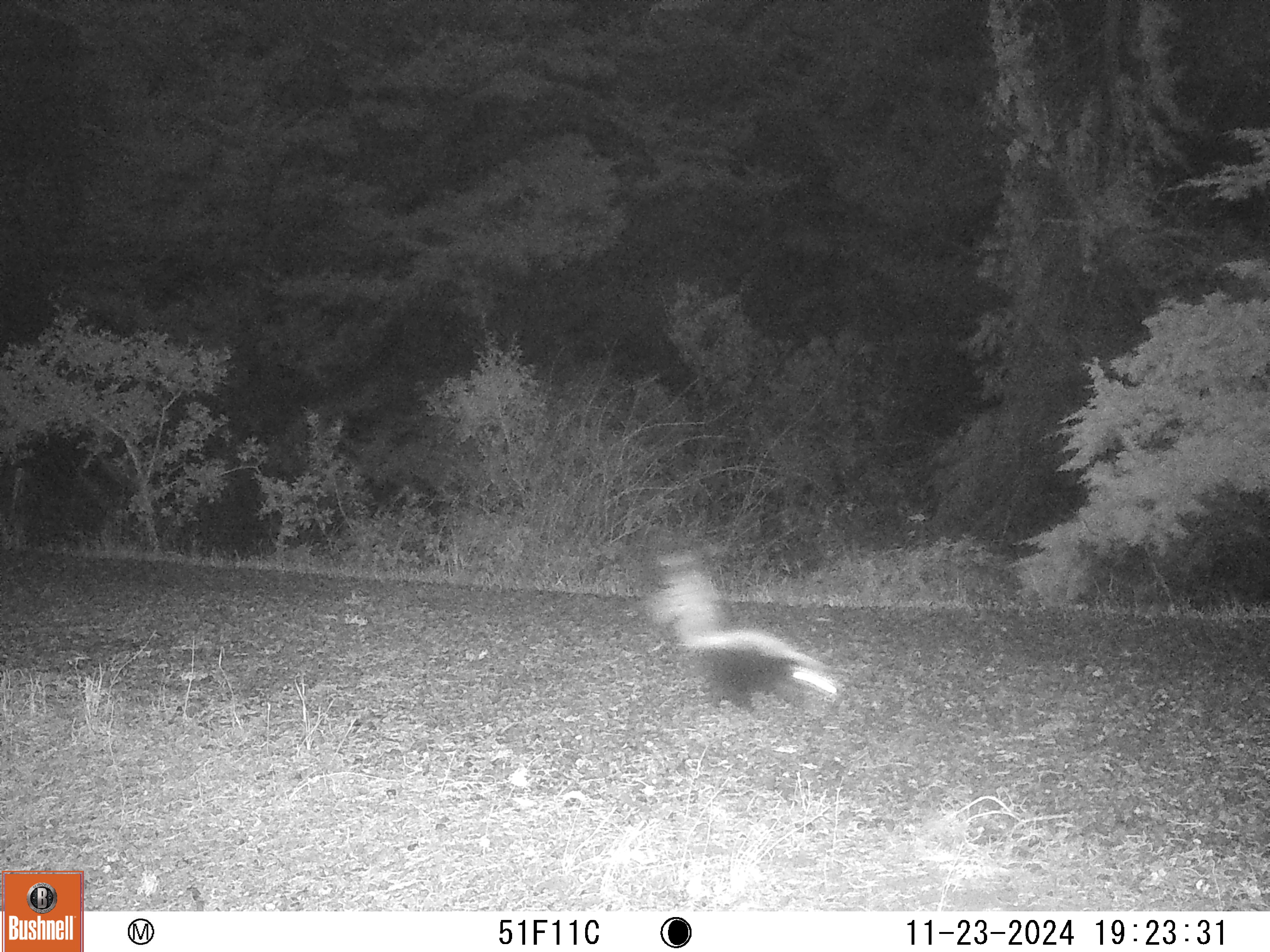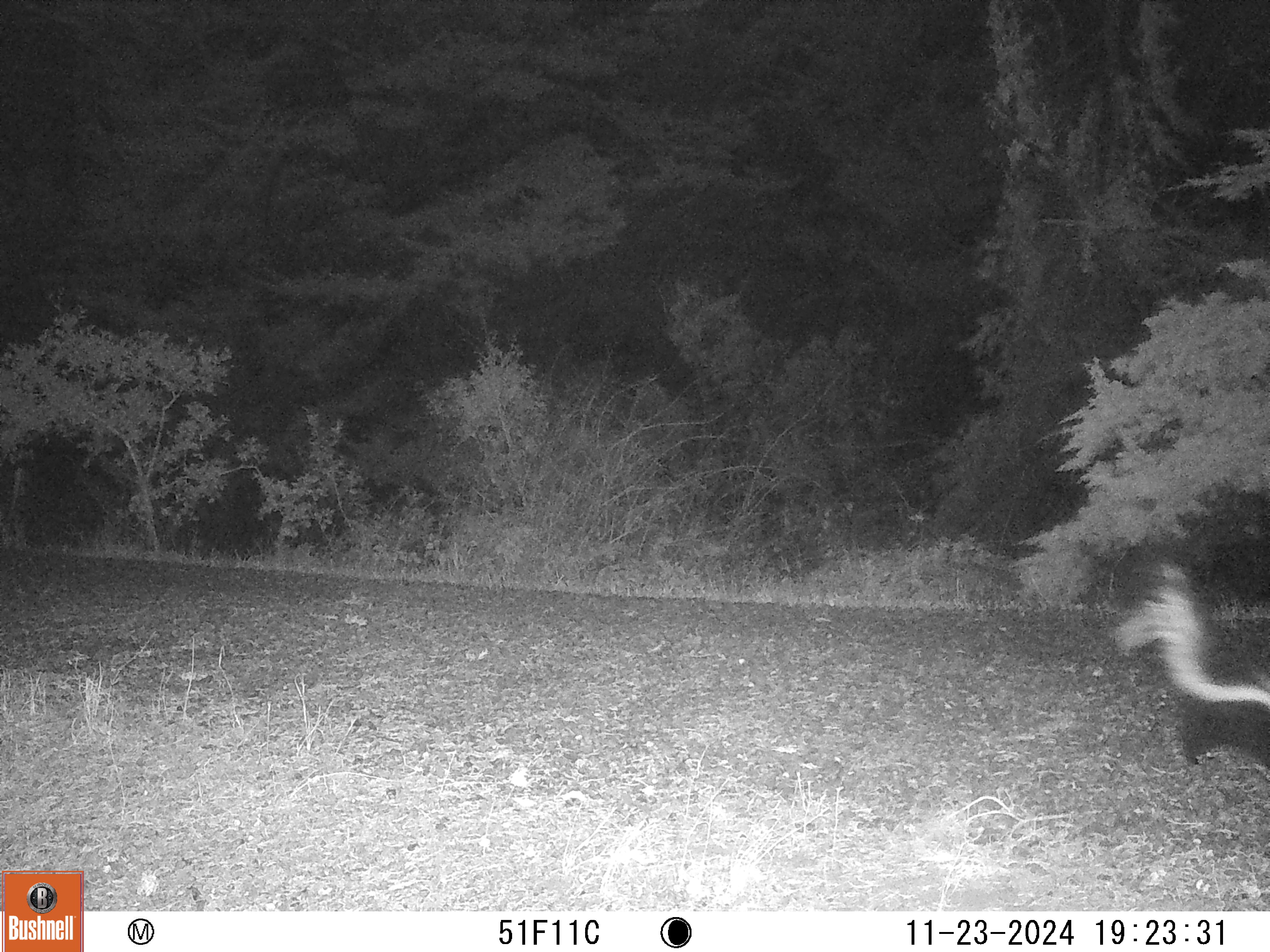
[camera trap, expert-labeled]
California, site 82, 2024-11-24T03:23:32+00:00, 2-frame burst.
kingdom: Animalia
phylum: Chordata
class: Mammalia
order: Carnivora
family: Mephitidae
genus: Mephitis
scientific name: Mephitis mephitis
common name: striped skunk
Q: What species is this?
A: Striped skunk (Mephitis mephitis).